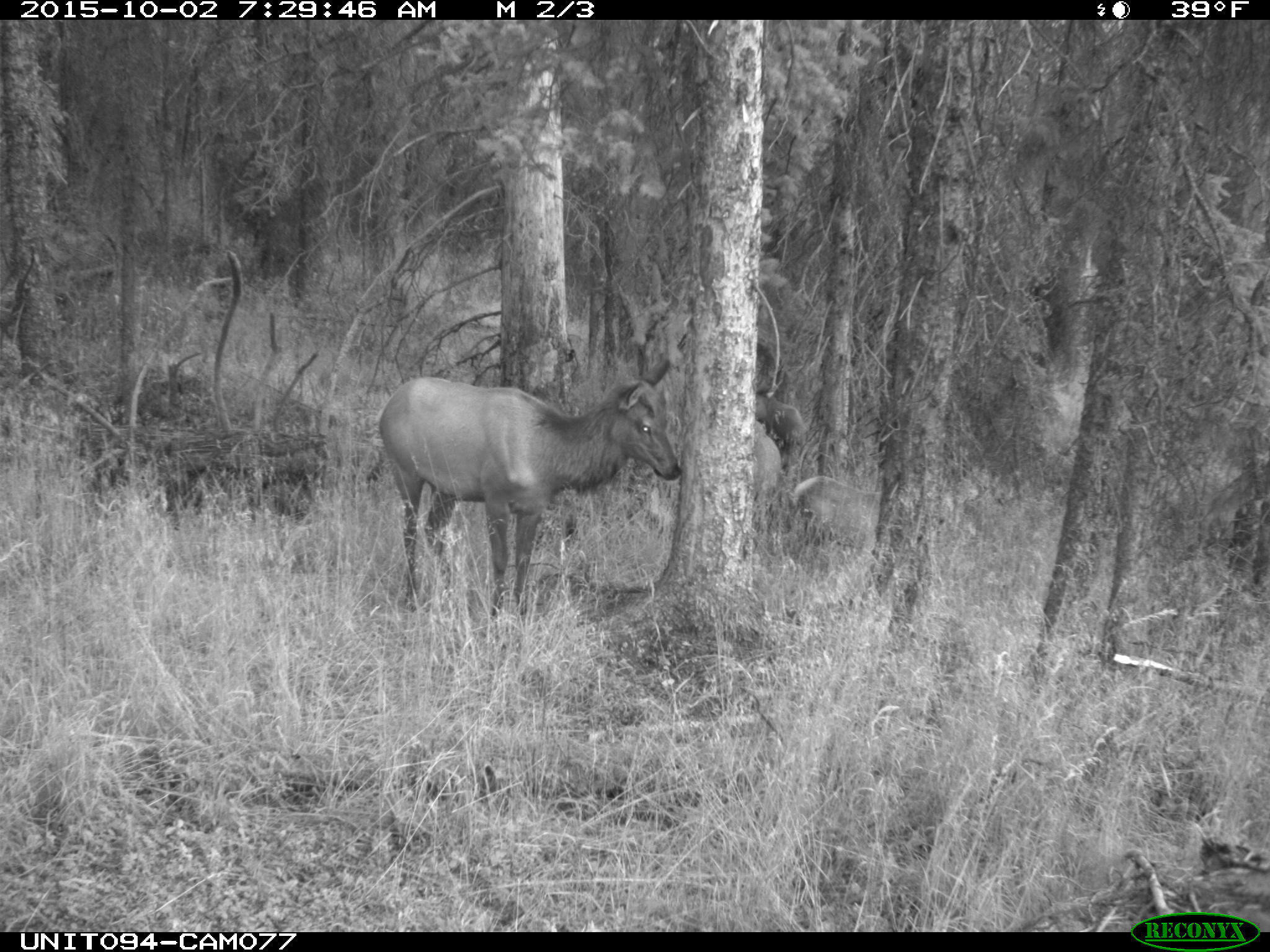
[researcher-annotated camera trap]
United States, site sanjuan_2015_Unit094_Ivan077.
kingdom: Animalia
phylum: Chordata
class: Mammalia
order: Artiodactyla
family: Cervidae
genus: Cervus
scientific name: Cervus elaphus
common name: red deer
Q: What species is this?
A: Cervus elaphus (red deer).